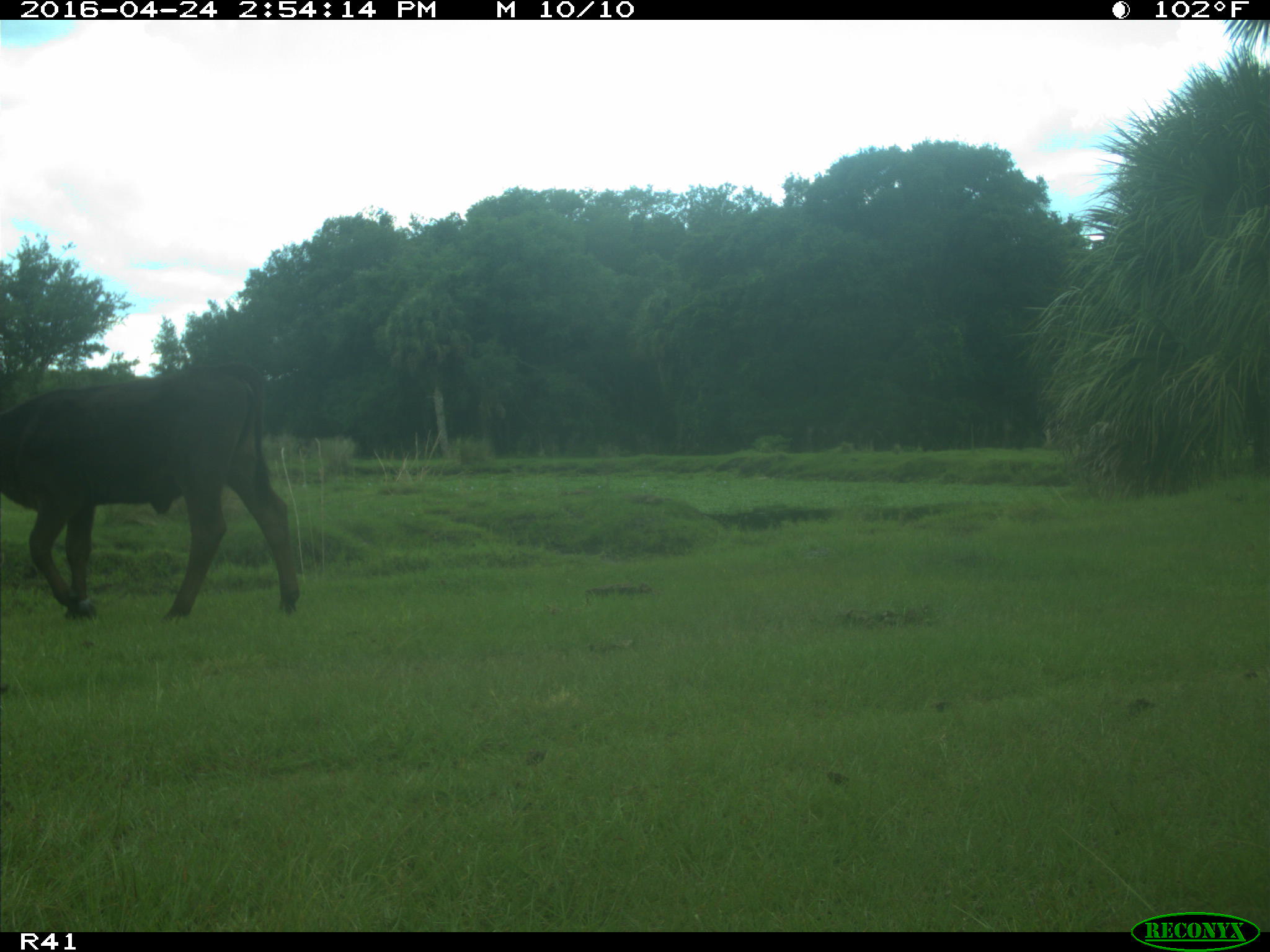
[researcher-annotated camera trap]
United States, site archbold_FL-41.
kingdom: Animalia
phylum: Chordata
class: Mammalia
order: Artiodactyla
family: Bovidae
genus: Bos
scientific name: Bos taurus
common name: domestic cow